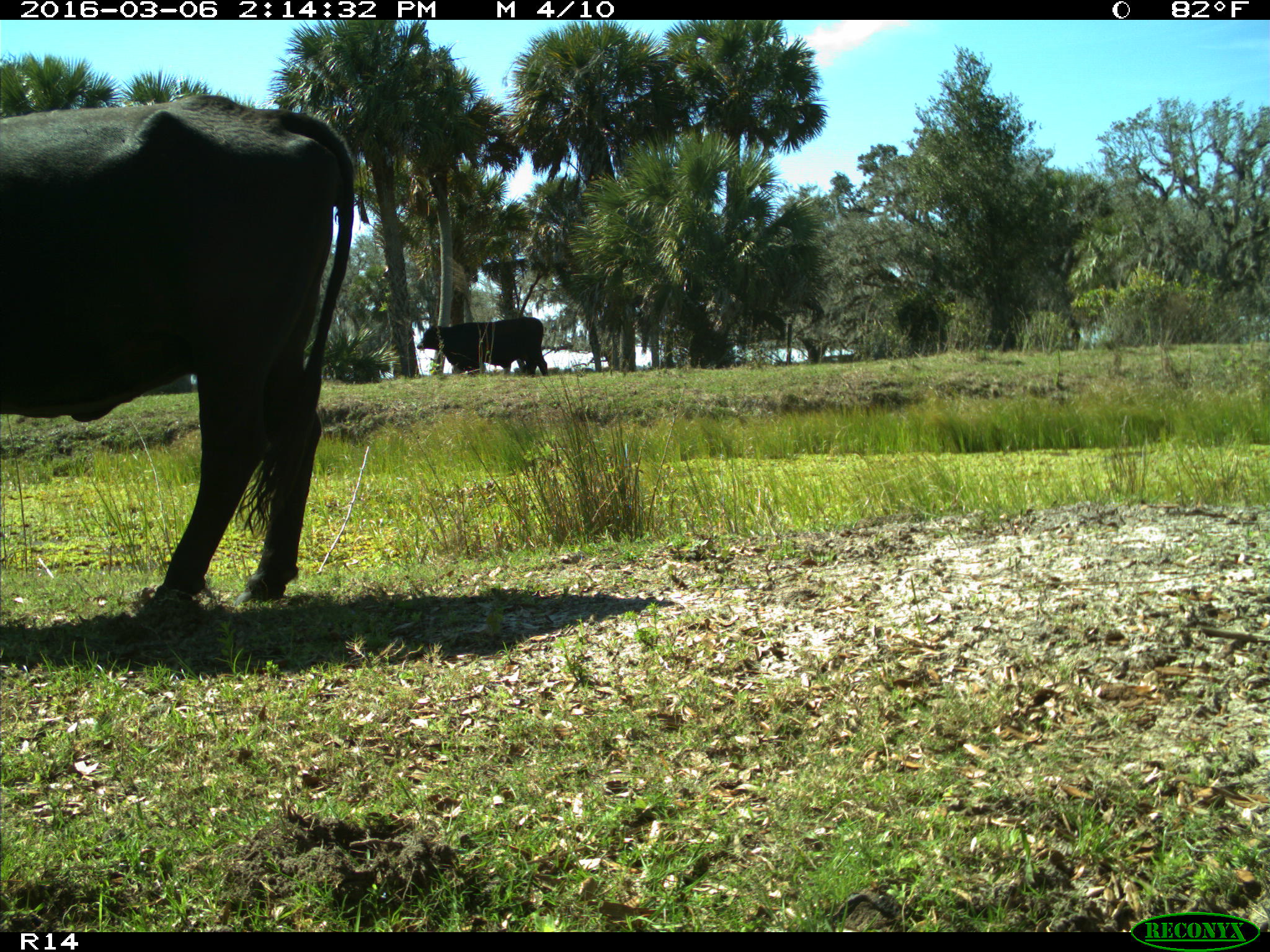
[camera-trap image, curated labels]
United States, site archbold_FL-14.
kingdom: Animalia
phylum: Chordata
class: Mammalia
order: Artiodactyla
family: Bovidae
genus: Bos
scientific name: Bos taurus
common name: domestic cow